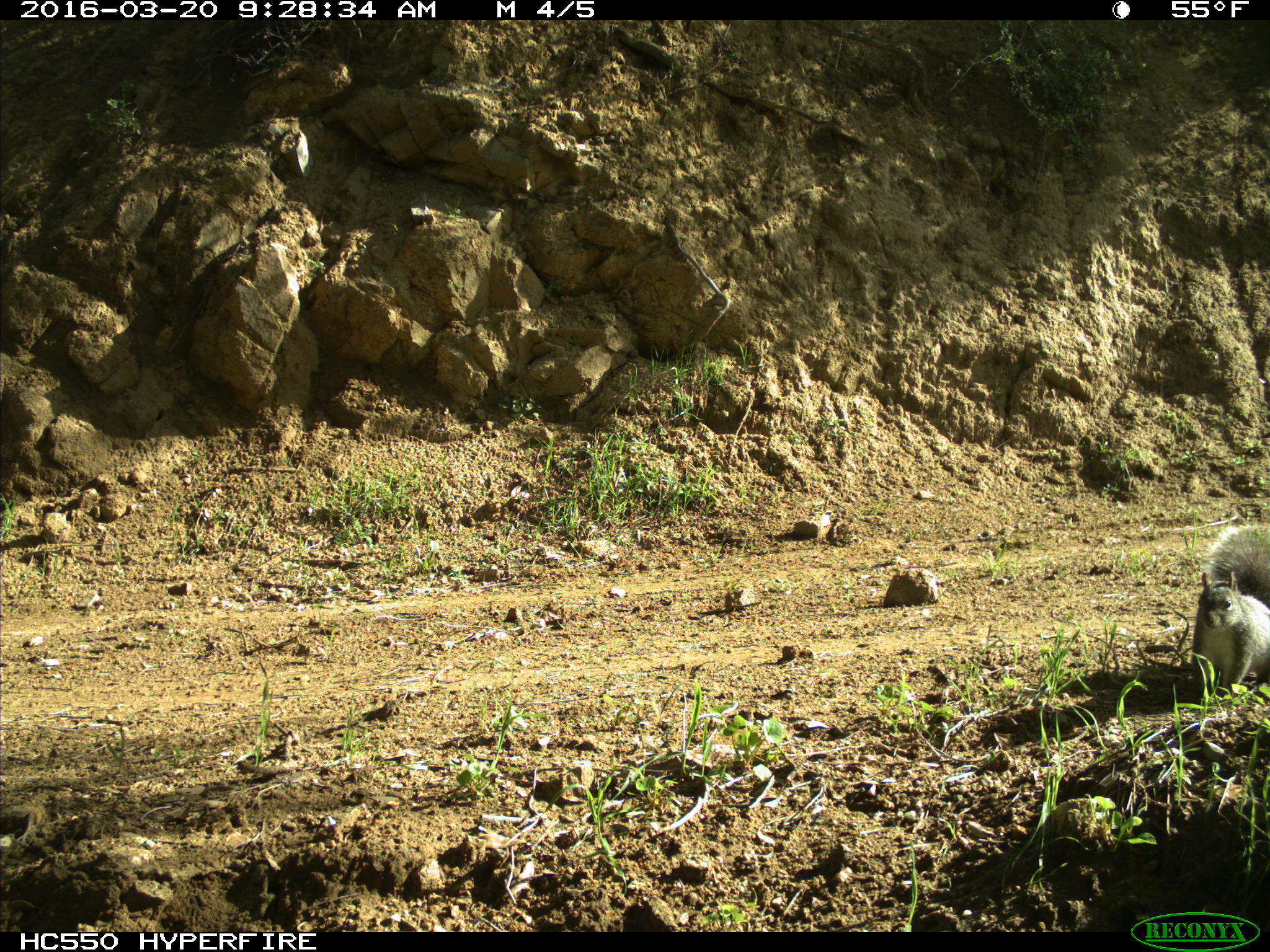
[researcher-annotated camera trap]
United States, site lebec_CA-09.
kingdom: Animalia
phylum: Chordata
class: Mammalia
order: Rodentia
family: Sciuridae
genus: Sciurus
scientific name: Sciurus carolinensis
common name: eastern gray squirrel